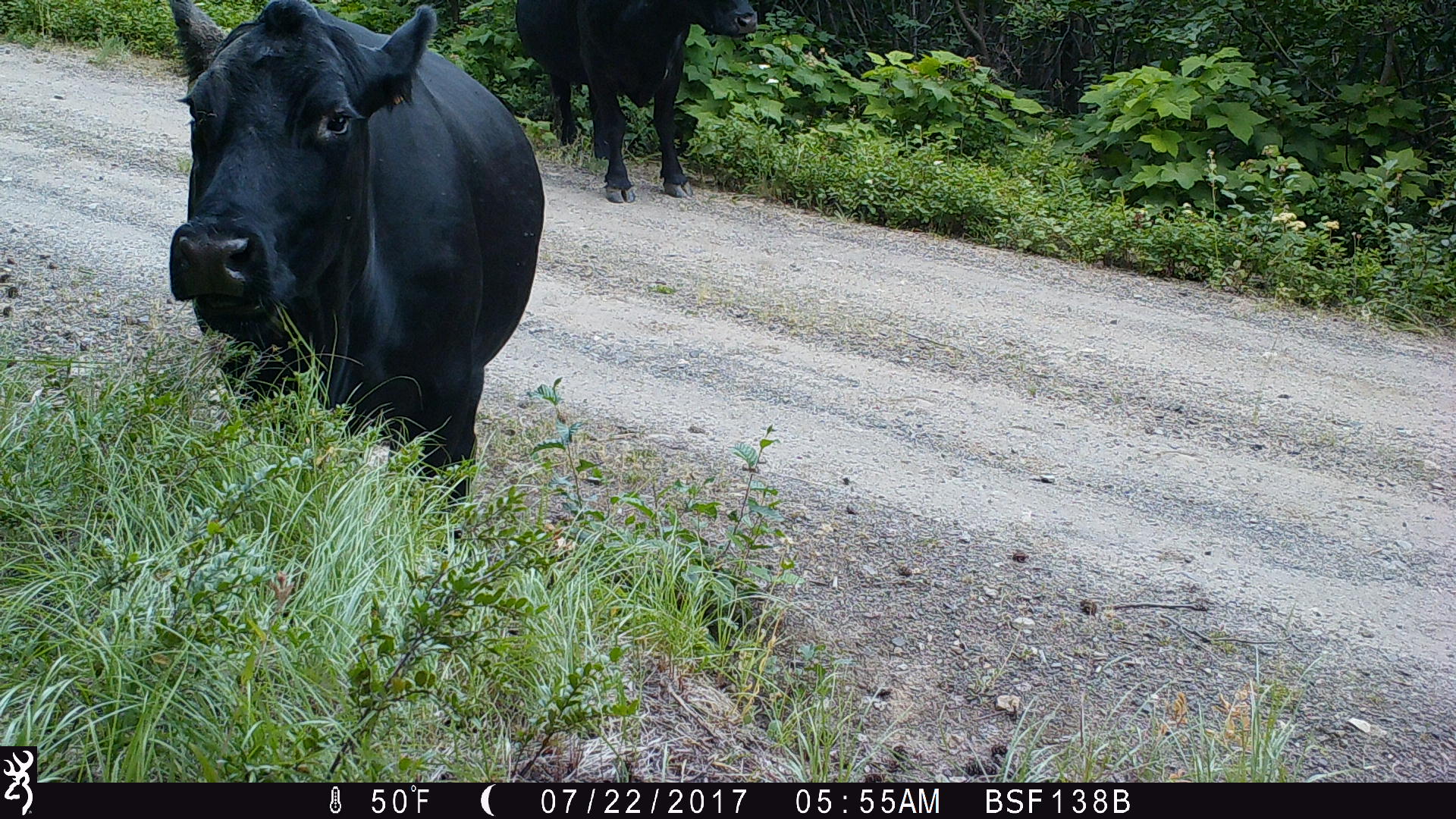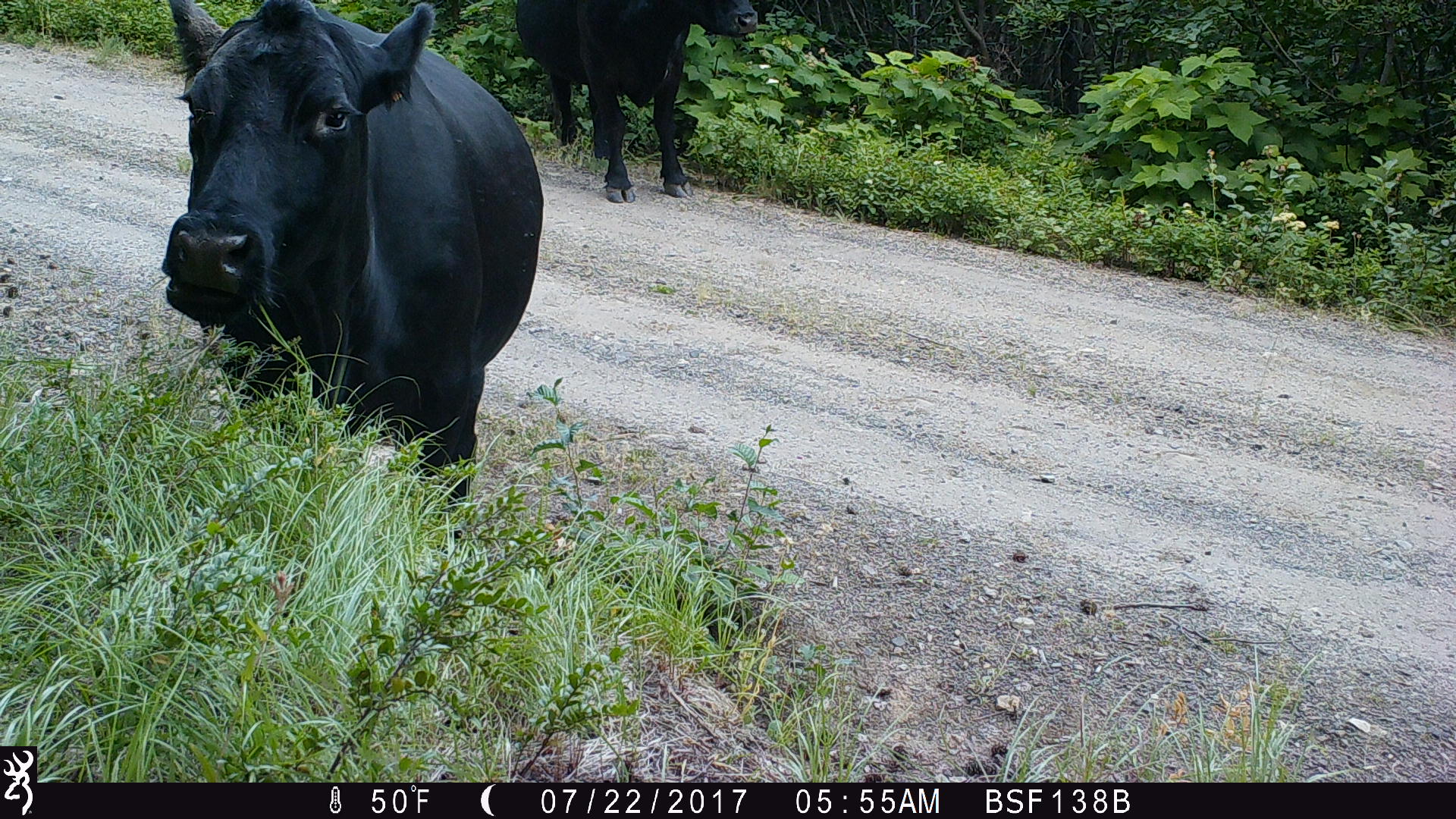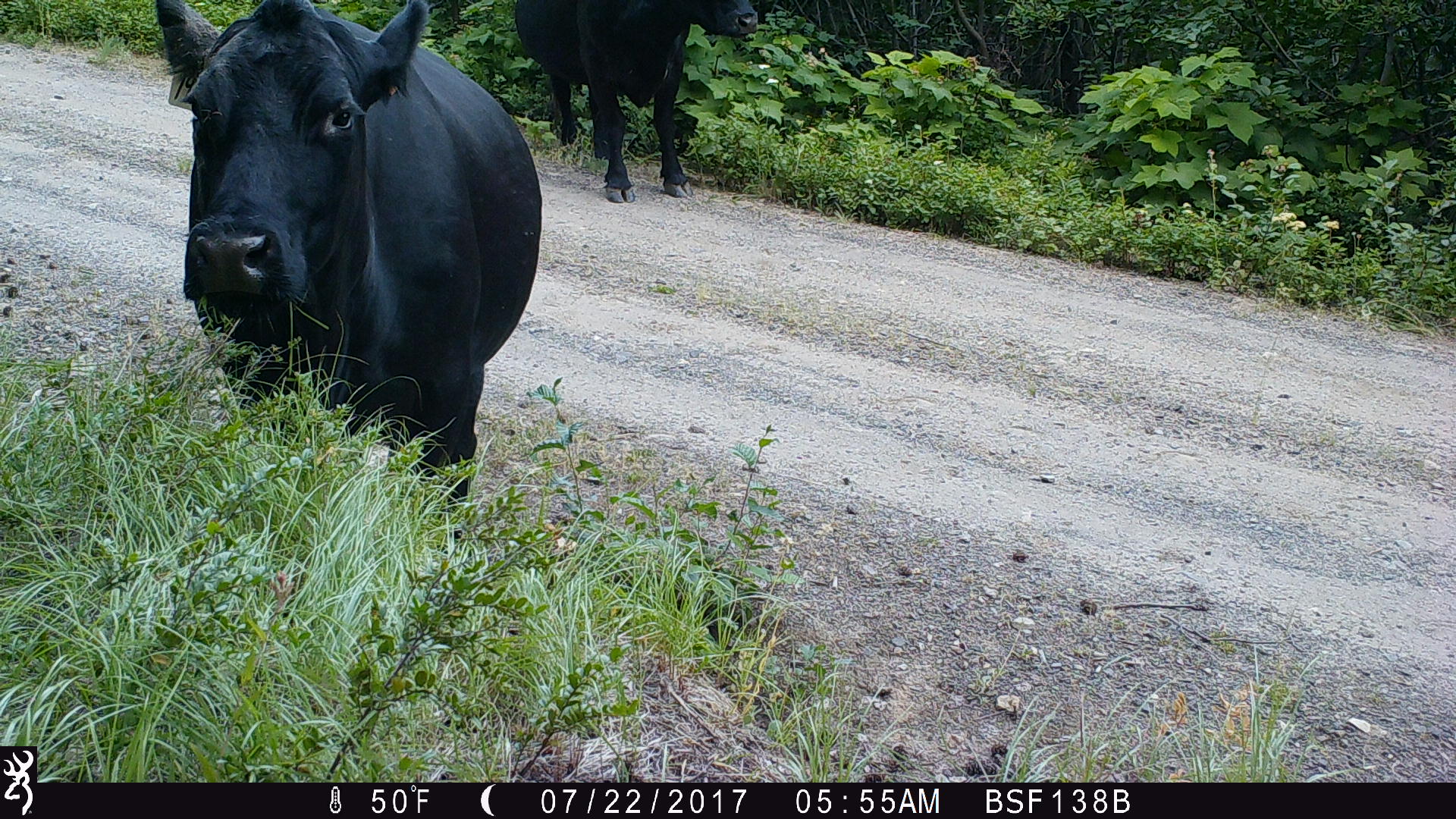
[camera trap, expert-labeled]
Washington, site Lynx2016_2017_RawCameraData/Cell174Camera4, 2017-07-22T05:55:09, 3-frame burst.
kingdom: Animalia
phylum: Chordata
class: Mammalia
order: Artiodactyla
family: Bovidae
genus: Bos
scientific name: Bos taurus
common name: domestic cattle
Domestic cattle (Bos taurus). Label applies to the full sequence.